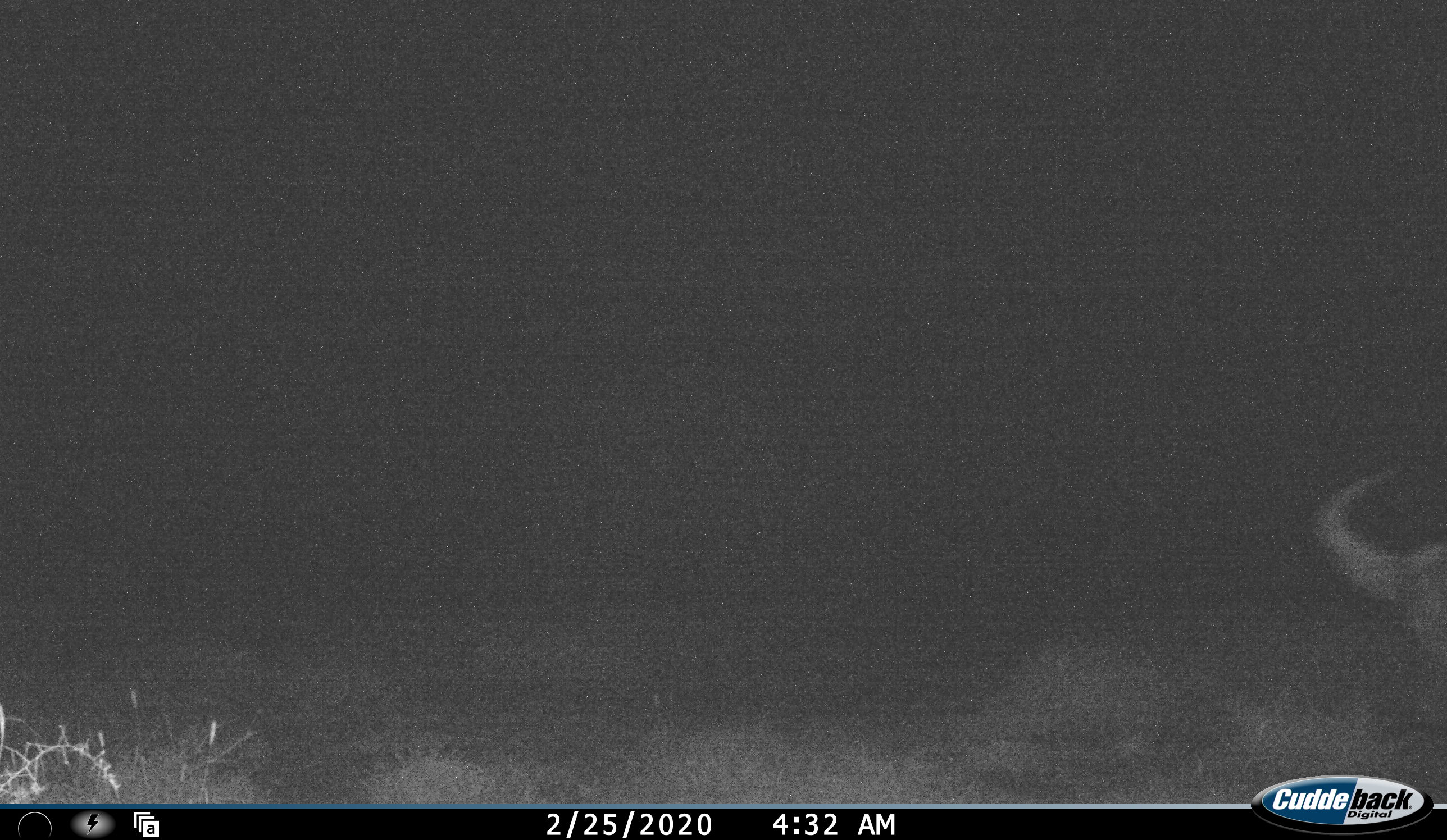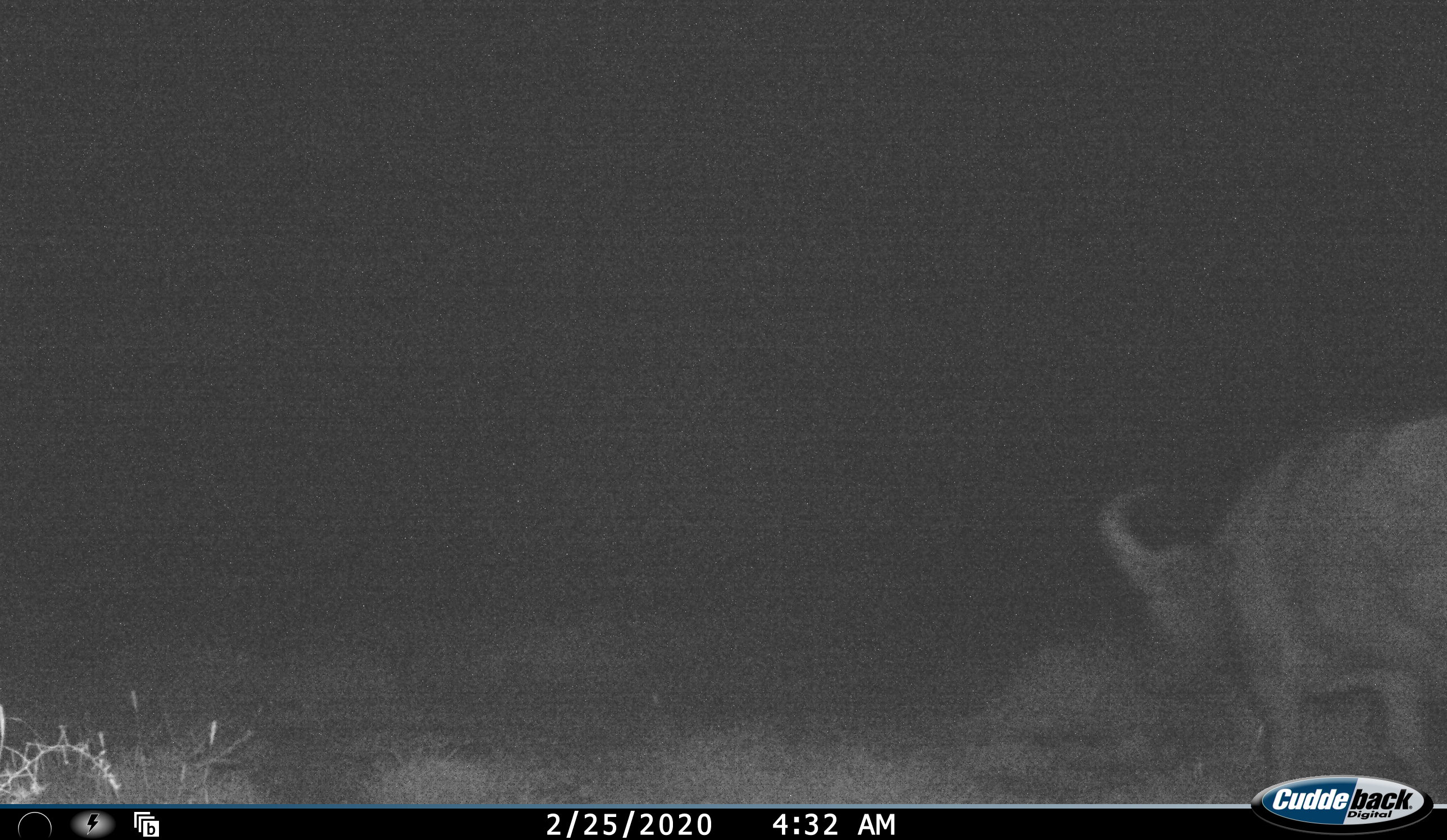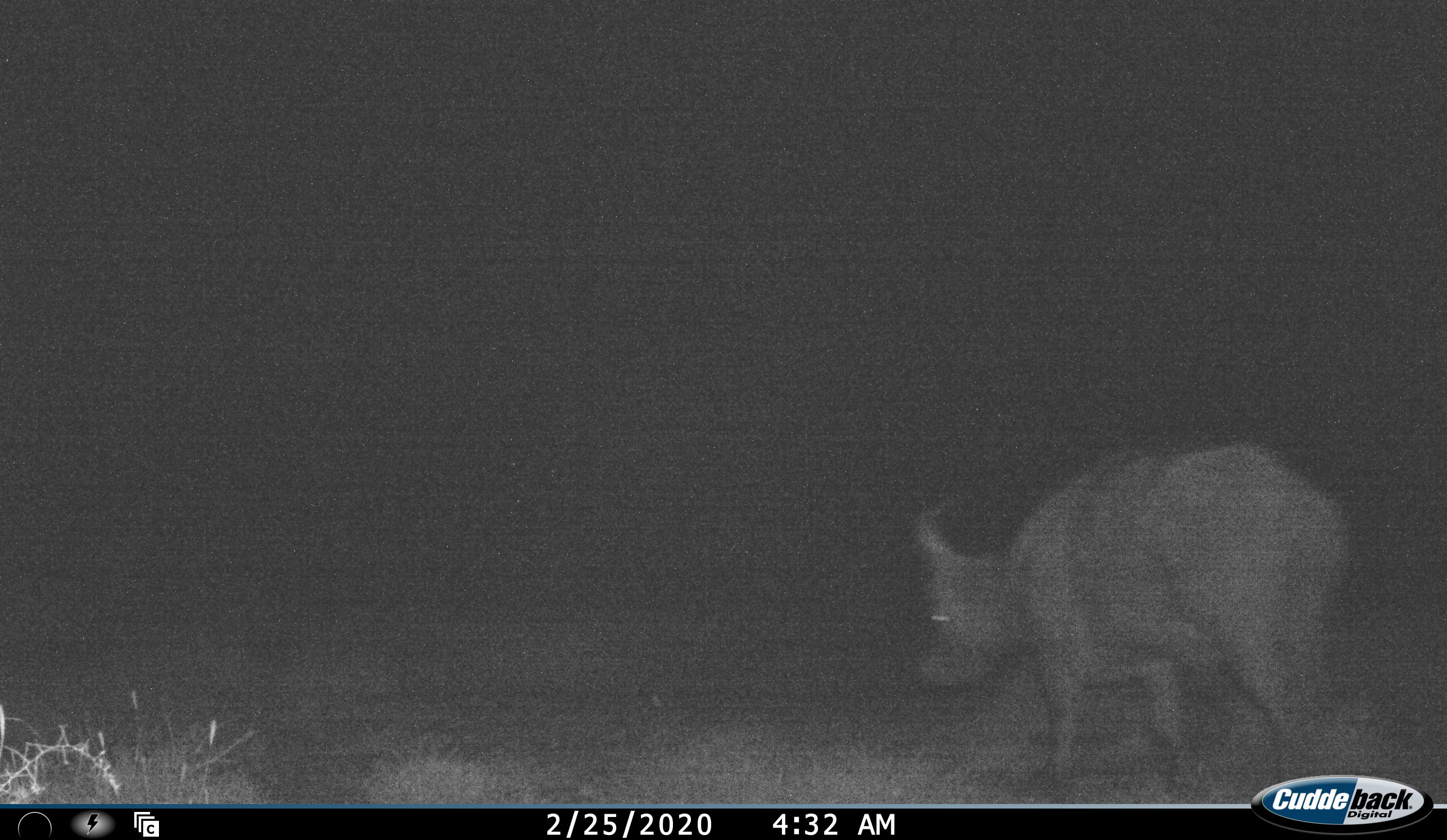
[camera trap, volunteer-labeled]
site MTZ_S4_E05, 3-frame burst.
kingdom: Animalia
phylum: Chordata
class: Mammalia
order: Artiodactyla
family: Bovidae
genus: Syncerus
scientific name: Syncerus caffer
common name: african buffalo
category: buffalo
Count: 1.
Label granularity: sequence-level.